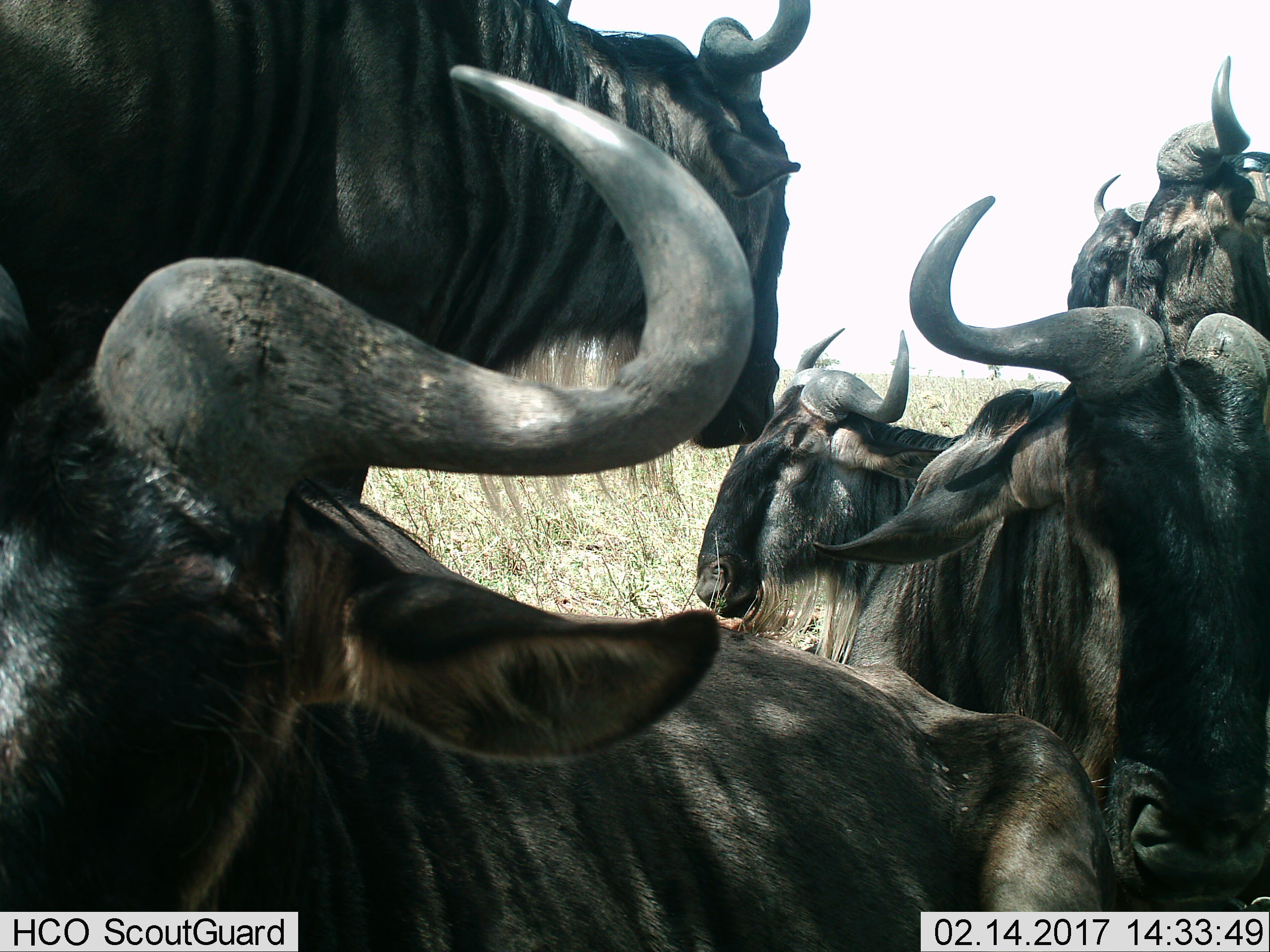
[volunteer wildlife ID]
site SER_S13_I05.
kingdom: Animalia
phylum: Chordata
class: Mammalia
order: Artiodactyla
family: Bovidae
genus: Connochaetes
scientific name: Connochaetes taurinus taurinus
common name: blue wildebeest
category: wildebeestblue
Wildebeestblue (blue wildebeest) (Connochaetes taurinus taurinus), count 6. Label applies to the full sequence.